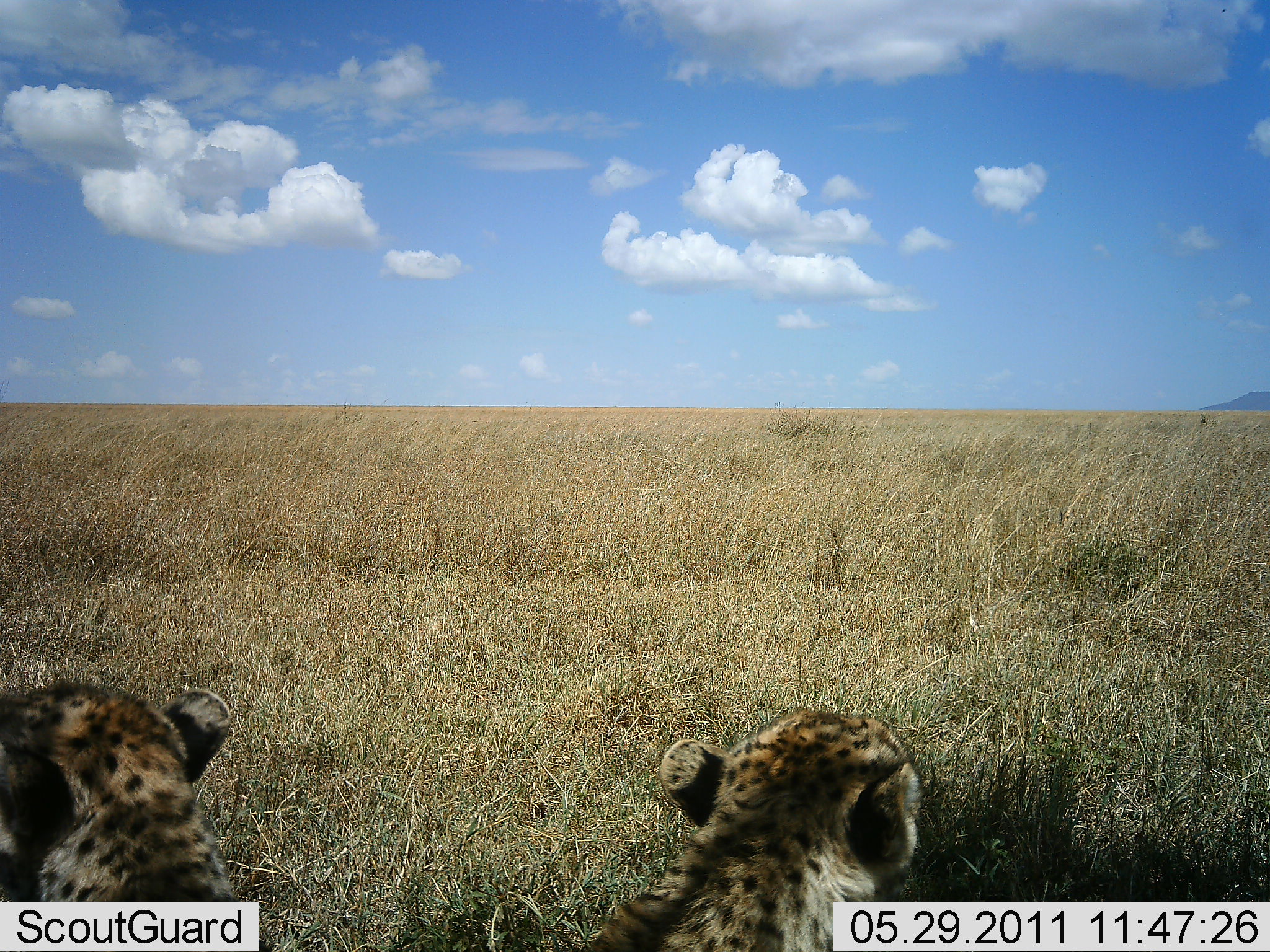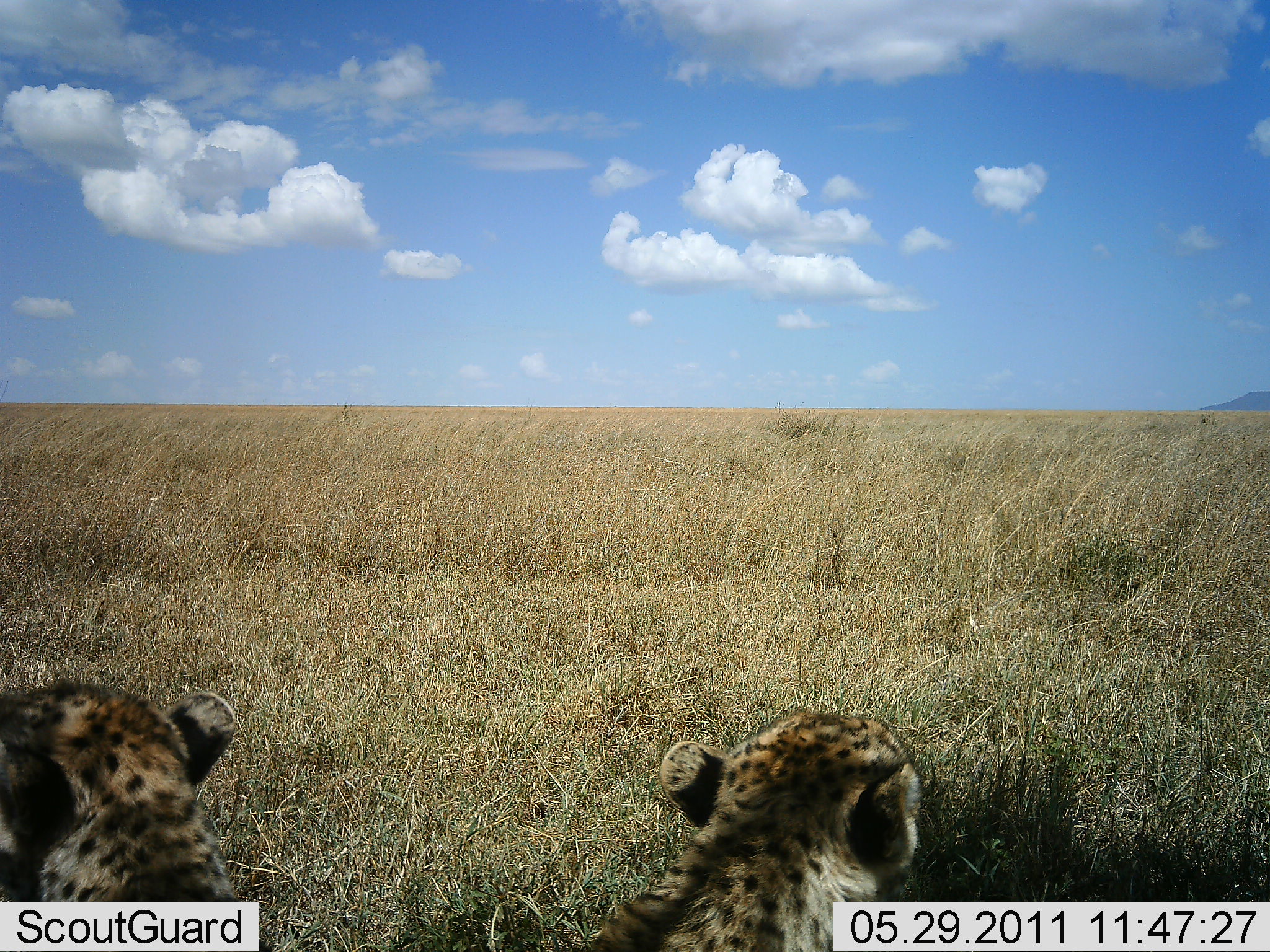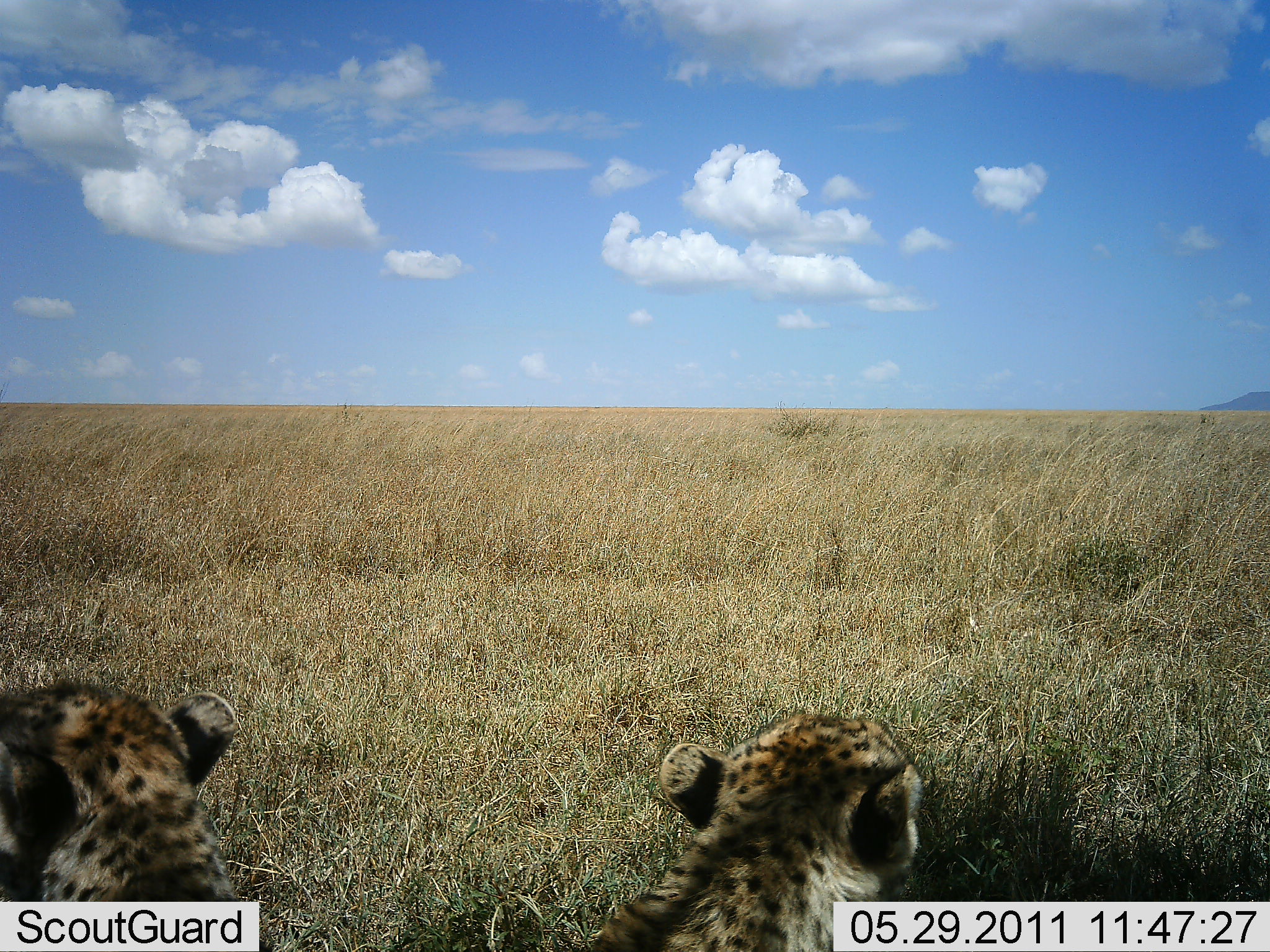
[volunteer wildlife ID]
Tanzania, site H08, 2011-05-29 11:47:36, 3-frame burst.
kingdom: Animalia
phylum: Chordata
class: Mammalia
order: Carnivora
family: Felidae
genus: Acinonyx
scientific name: Acinonyx jubatus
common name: cheetah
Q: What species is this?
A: Cheetah (Acinonyx jubatus).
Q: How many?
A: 2.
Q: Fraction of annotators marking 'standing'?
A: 27%.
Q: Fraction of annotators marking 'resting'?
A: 73%.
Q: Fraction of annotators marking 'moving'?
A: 0%.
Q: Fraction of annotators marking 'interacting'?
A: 0%.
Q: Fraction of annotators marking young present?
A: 27%.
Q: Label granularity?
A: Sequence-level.